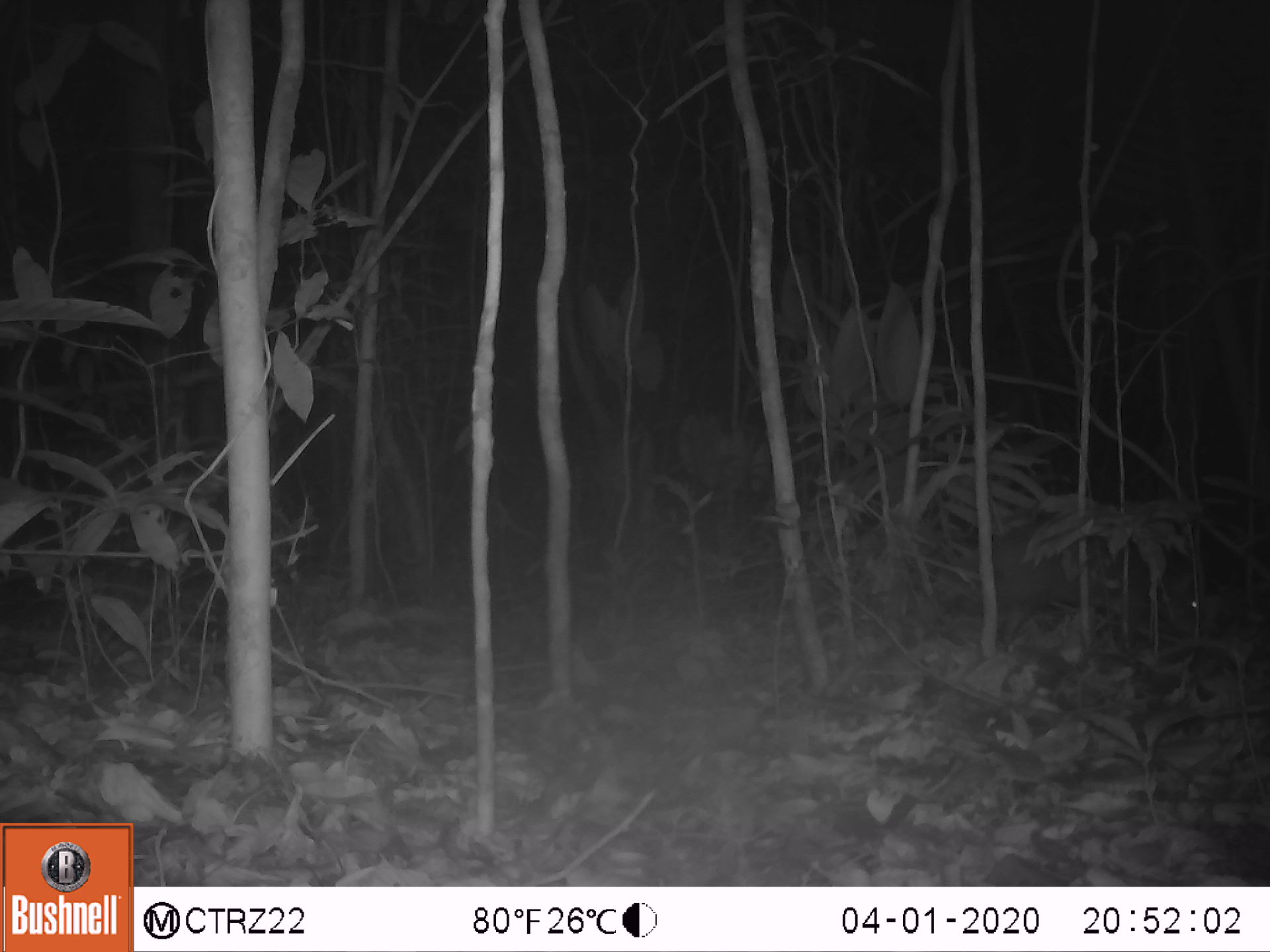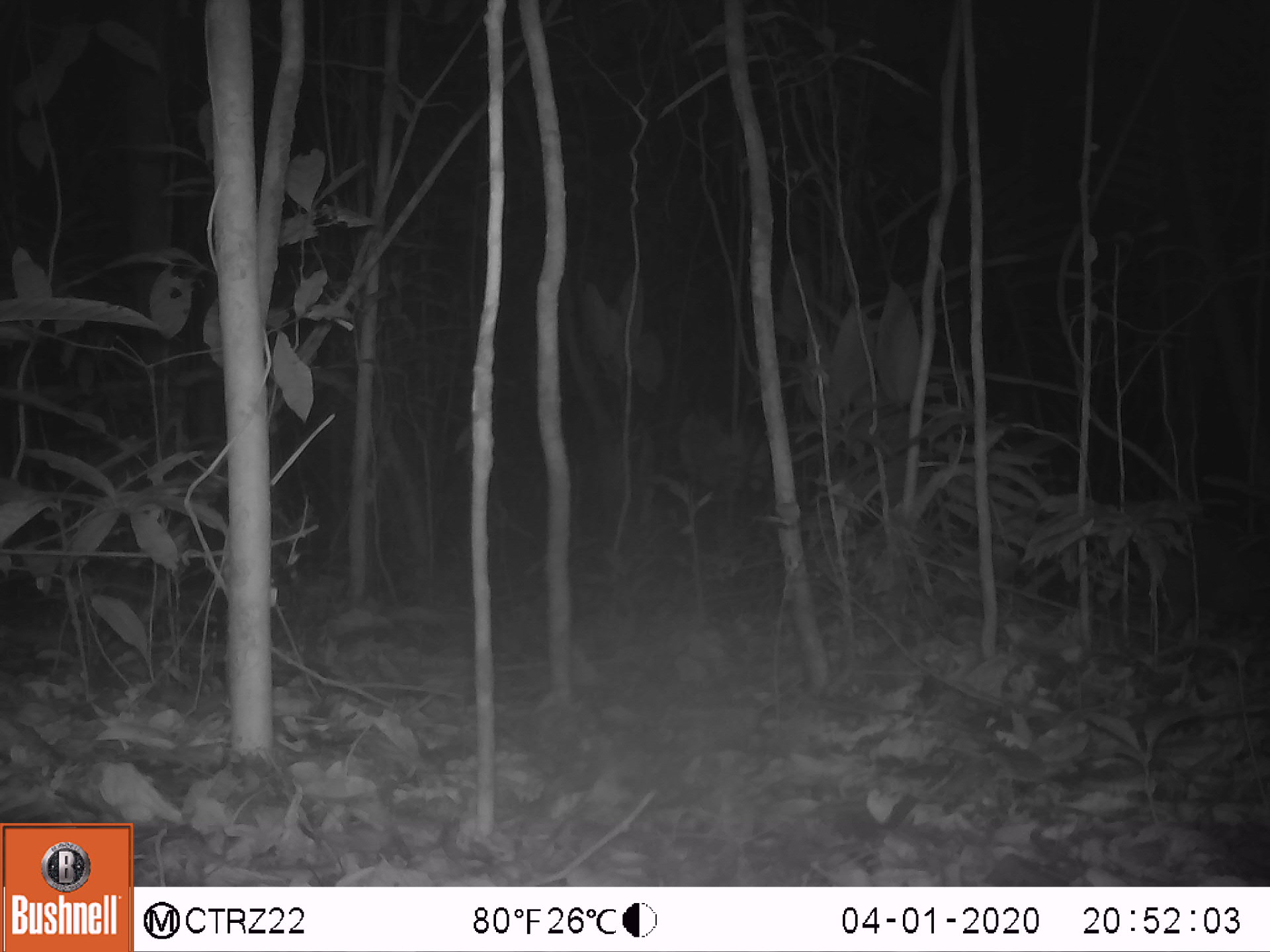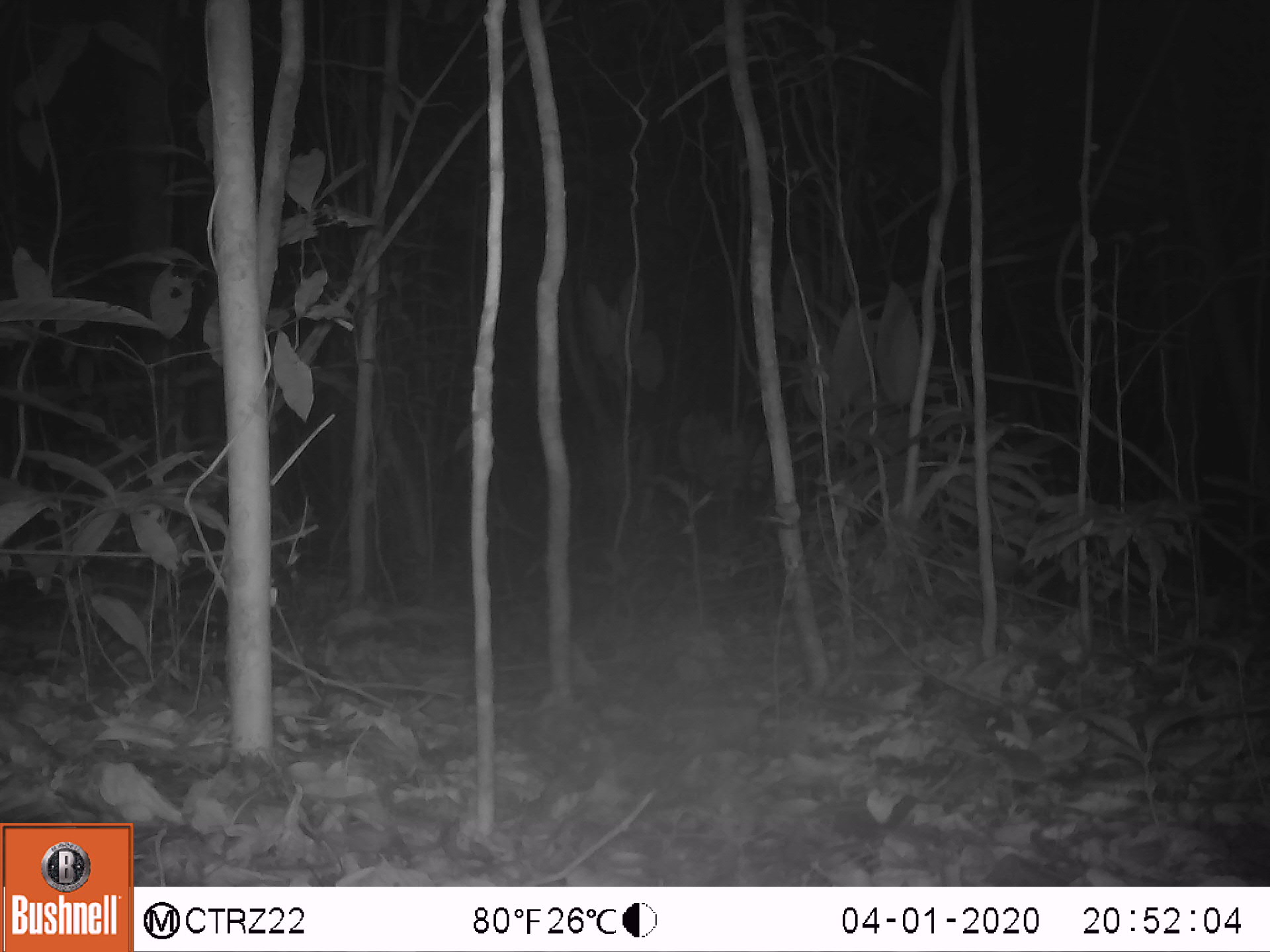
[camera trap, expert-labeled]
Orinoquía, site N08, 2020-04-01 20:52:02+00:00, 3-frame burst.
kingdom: Animalia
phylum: Chordata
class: Mammalia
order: Rodentia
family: Dasyproctidae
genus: Dasyprocta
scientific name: Dasyprocta fuliginosa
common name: black agouti